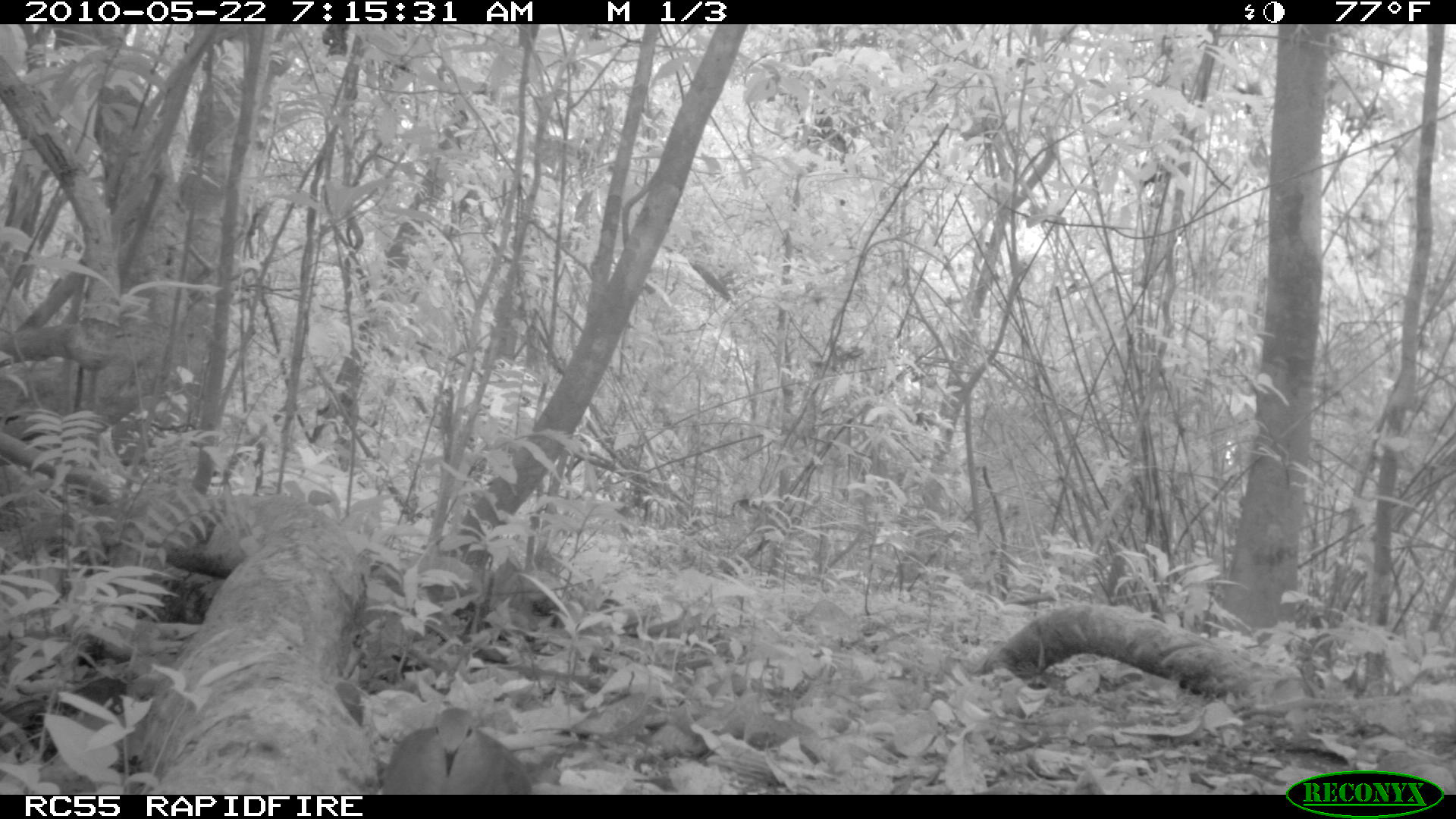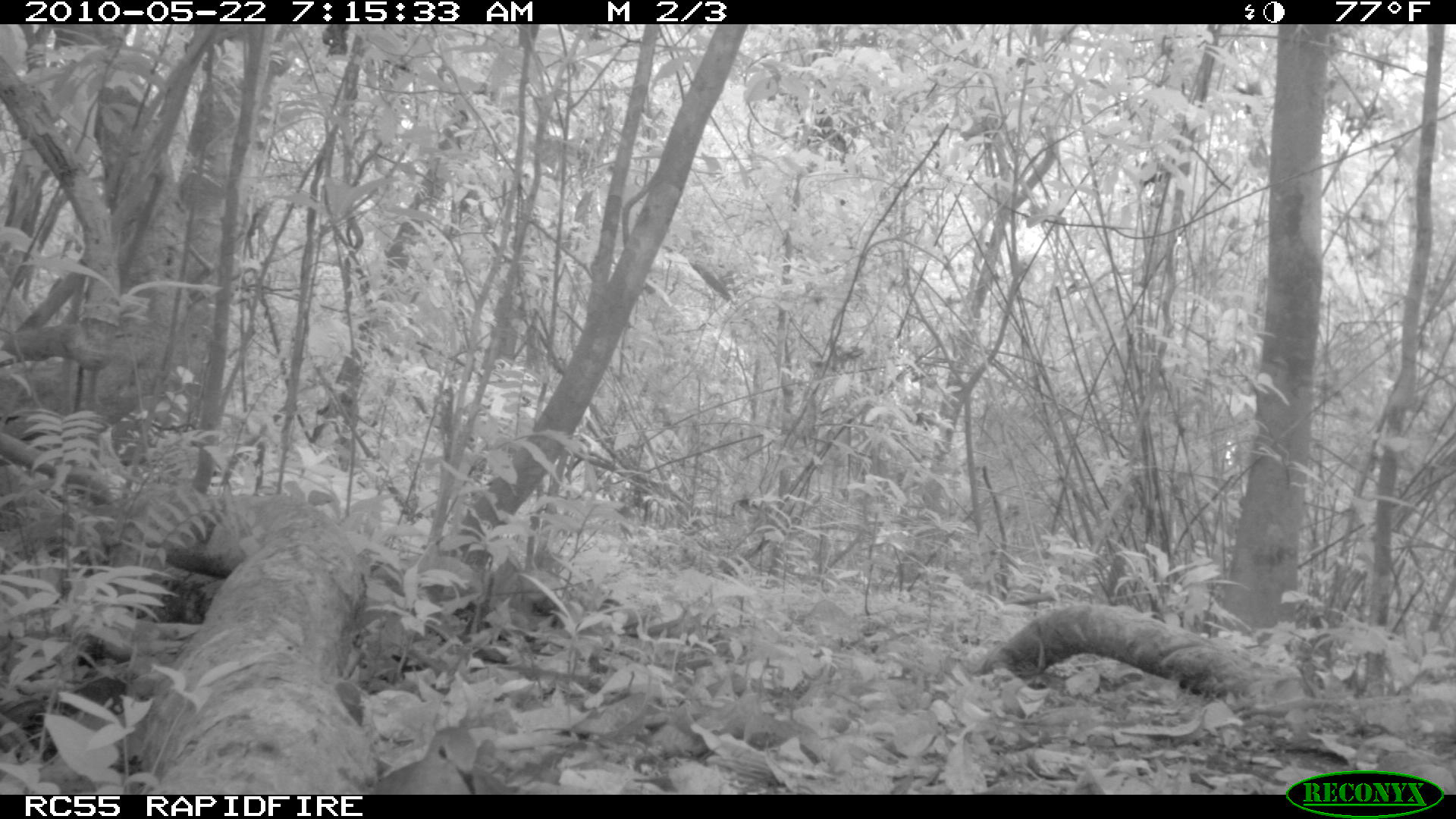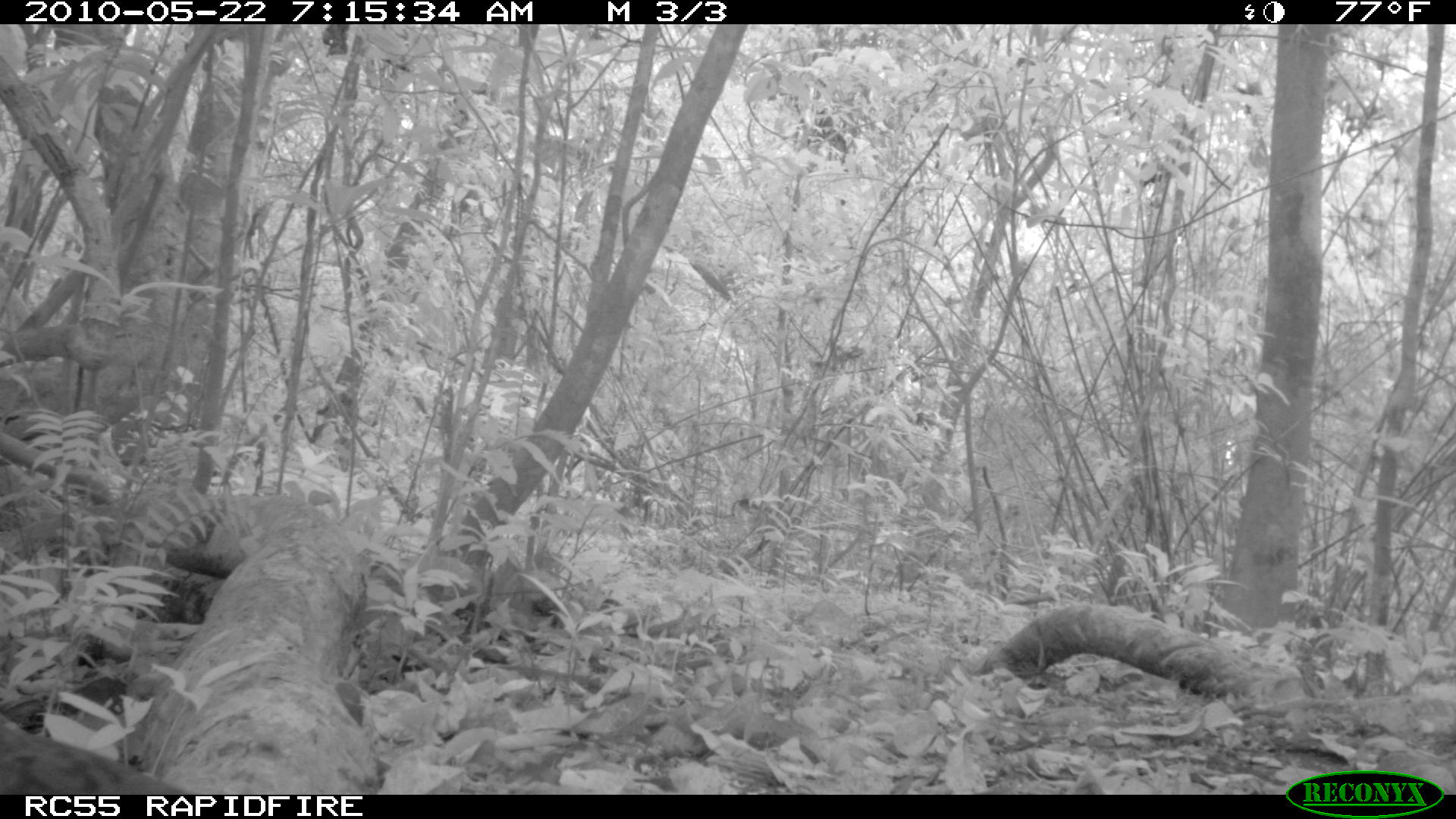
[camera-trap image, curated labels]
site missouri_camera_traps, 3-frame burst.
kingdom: Animalia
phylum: Chordata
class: Aves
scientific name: Aves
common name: bird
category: bird spec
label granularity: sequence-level